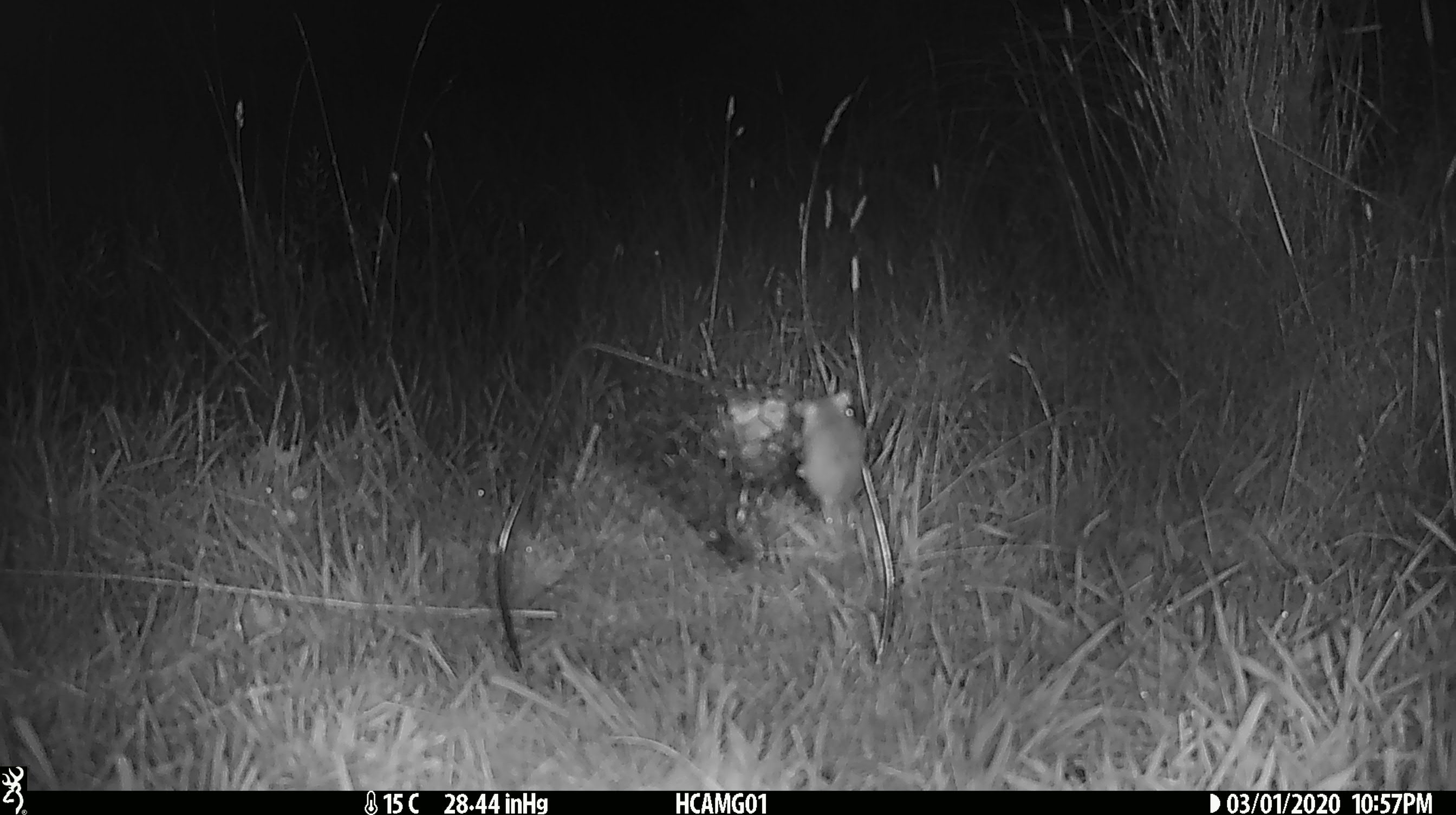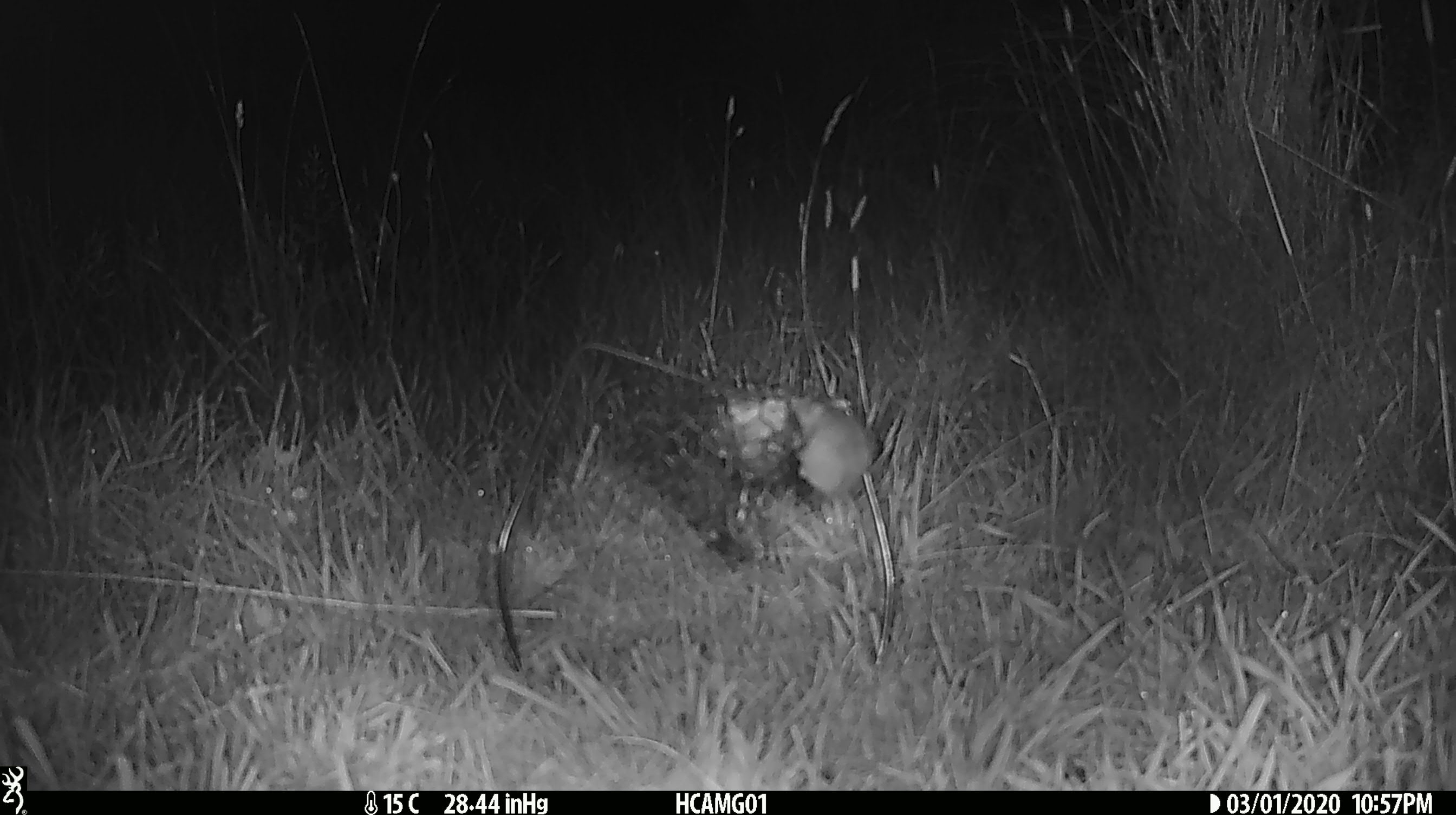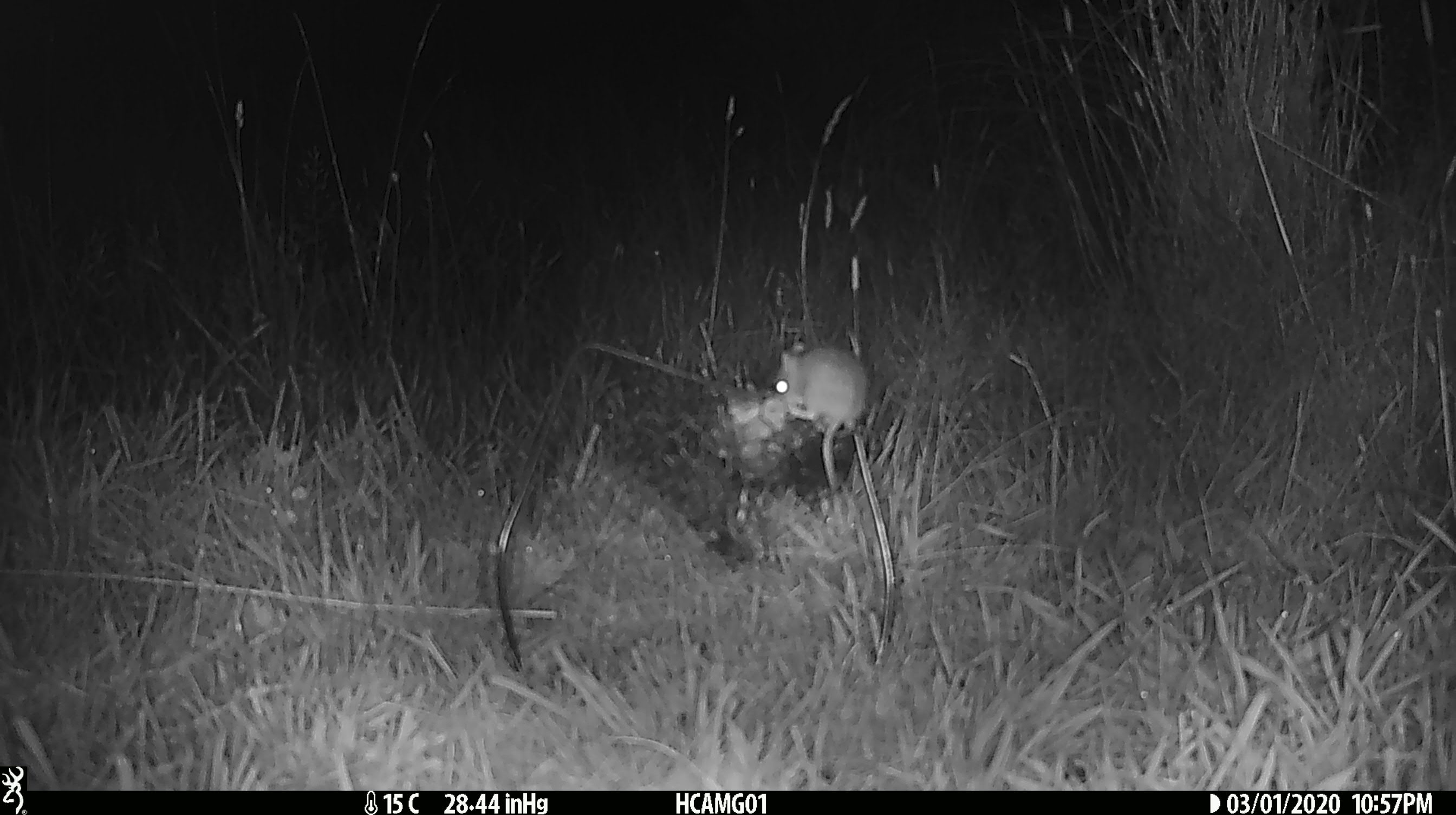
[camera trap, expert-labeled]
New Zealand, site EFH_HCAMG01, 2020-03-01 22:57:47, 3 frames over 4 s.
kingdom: Animalia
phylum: Chordata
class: Mammalia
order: Rodentia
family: Muridae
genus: Mus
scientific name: Mus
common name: mouse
Mouse (Mus).